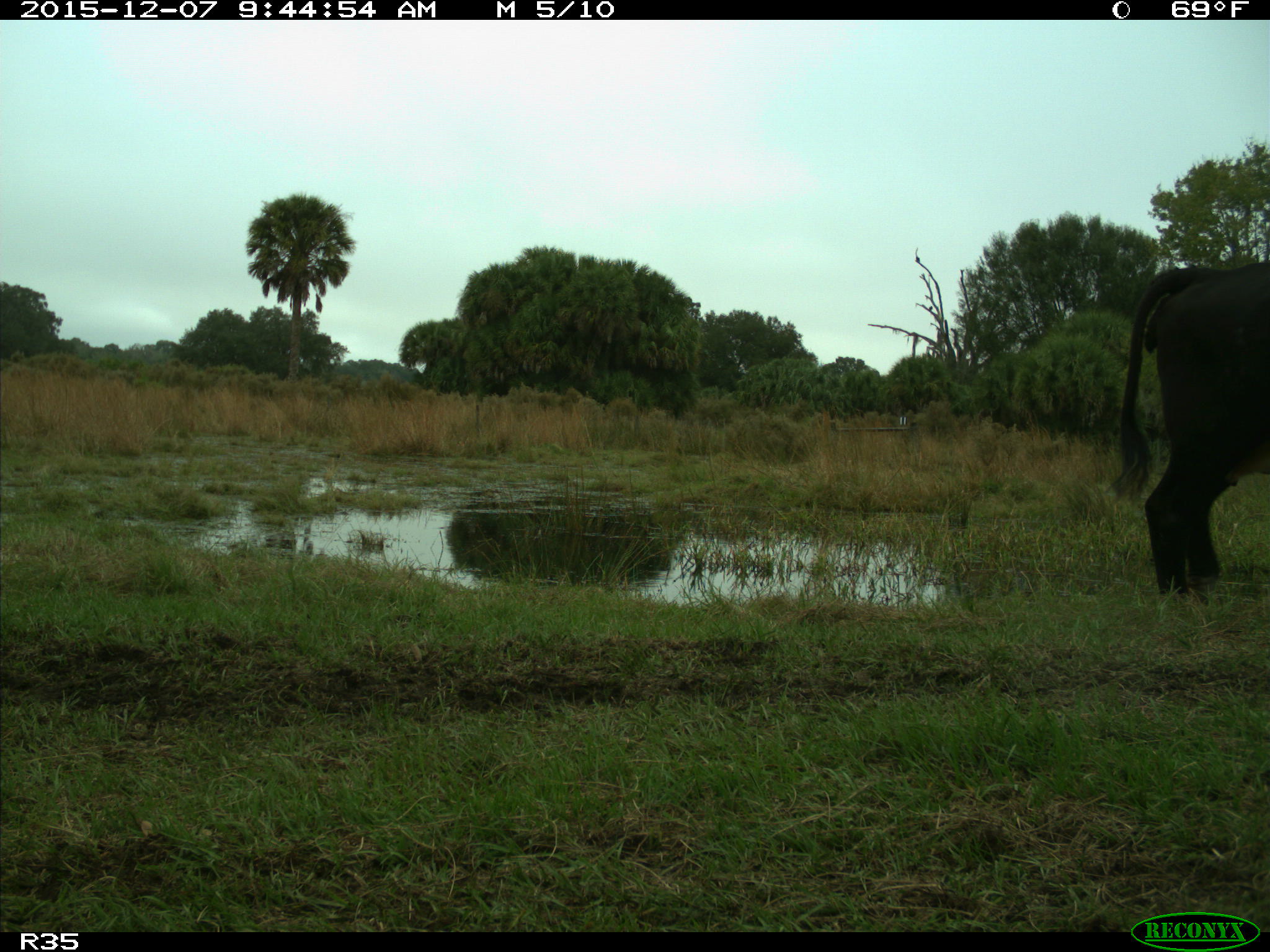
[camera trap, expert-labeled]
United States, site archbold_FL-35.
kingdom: Animalia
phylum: Chordata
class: Mammalia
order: Artiodactyla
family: Bovidae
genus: Bos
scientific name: Bos taurus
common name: domestic cow